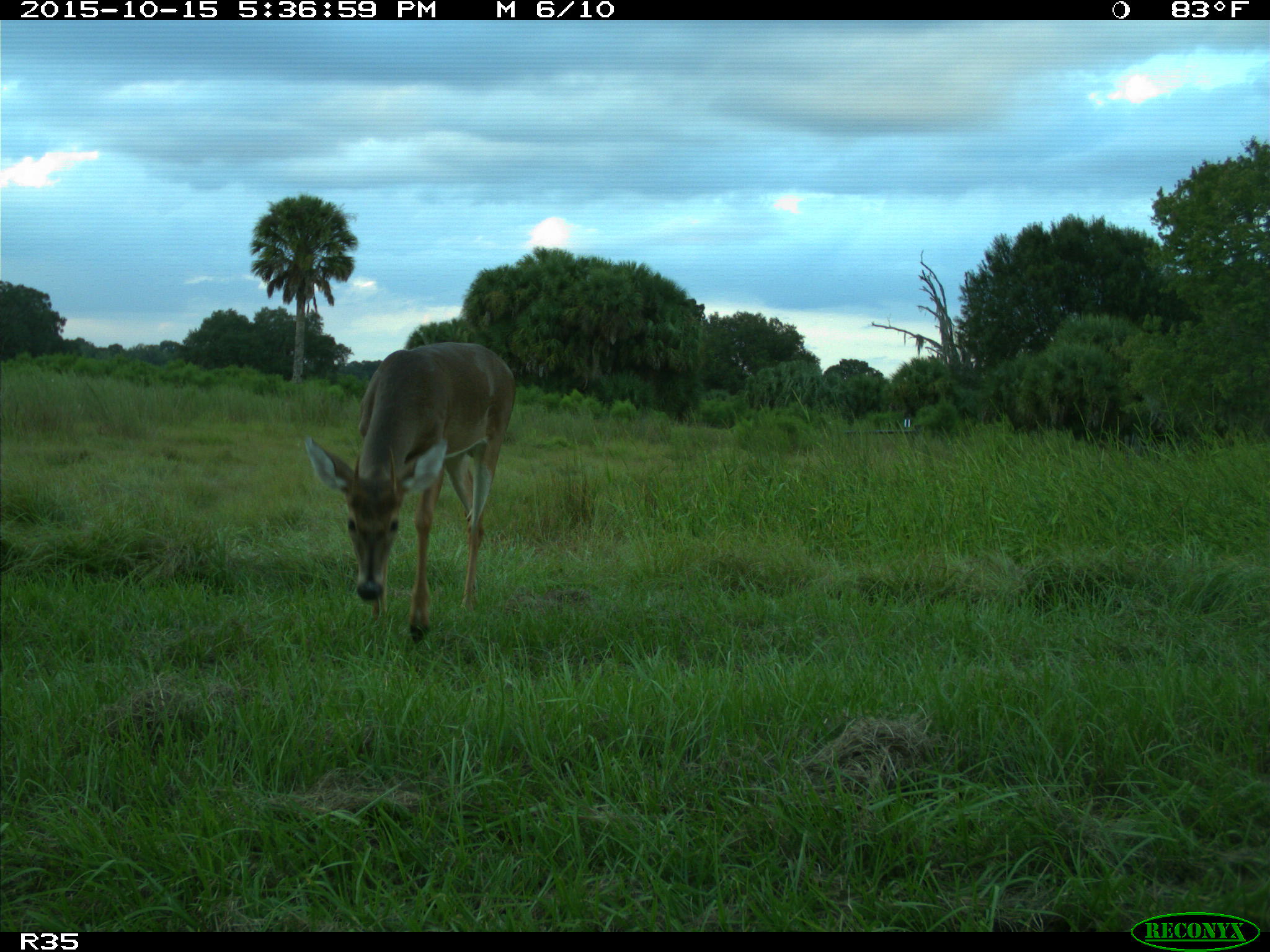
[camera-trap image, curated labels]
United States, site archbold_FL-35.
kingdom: Animalia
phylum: Chordata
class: Mammalia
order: Artiodactyla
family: Cervidae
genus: Odocoileus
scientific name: Odocoileus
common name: deer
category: unidentified deer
Unidentified deer (deer) (Odocoileus).